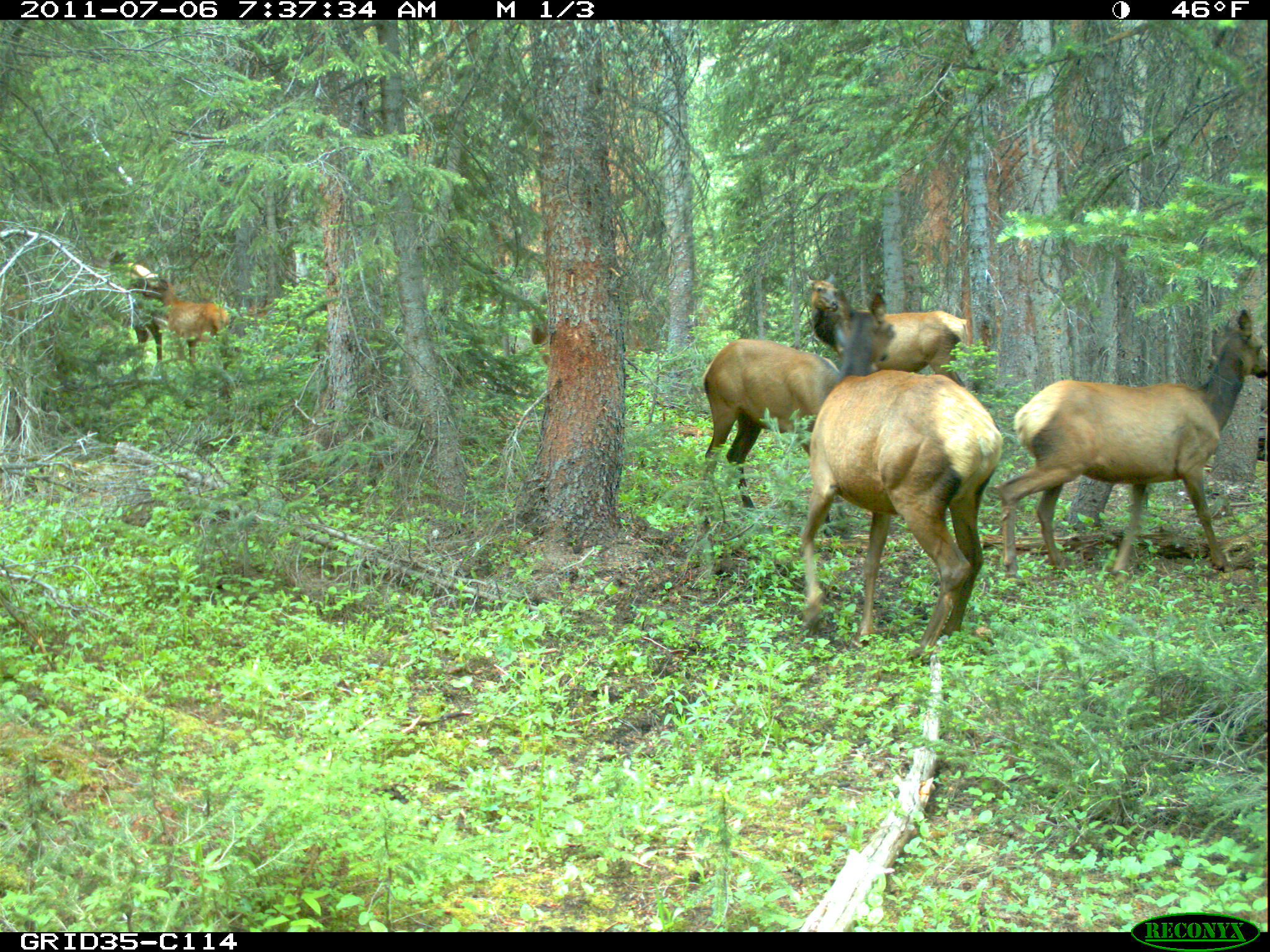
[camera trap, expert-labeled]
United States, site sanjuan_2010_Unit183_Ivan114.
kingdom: Animalia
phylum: Chordata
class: Mammalia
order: Artiodactyla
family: Cervidae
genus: Cervus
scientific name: Cervus elaphus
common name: red deer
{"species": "Cervus elaphus (red deer)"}